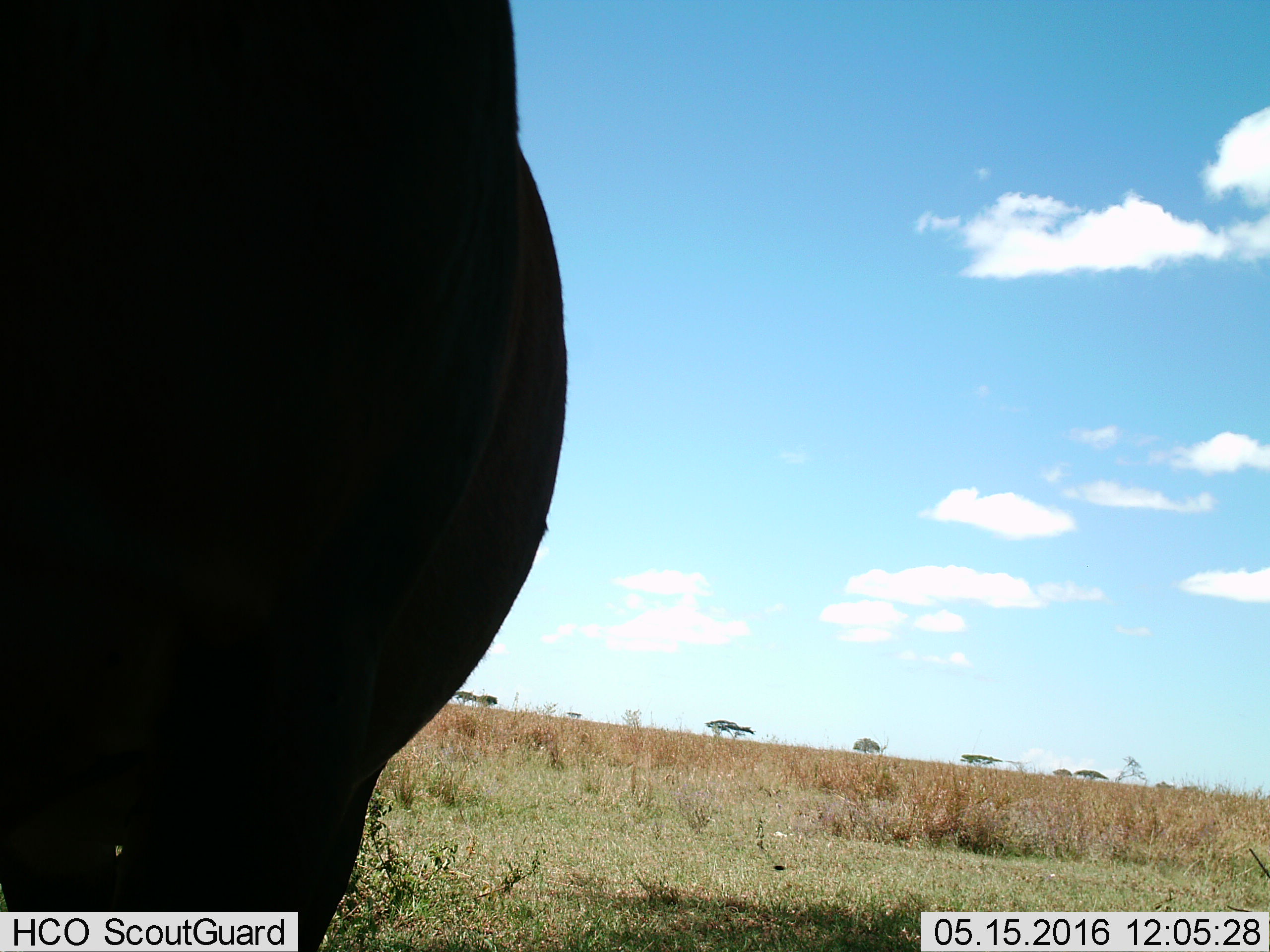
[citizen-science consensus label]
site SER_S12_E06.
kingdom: Animalia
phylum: Chordata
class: Mammalia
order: Artiodactyla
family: Bovidae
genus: Damaliscus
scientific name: Damaliscus lunatus jimela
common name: topi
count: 1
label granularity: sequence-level